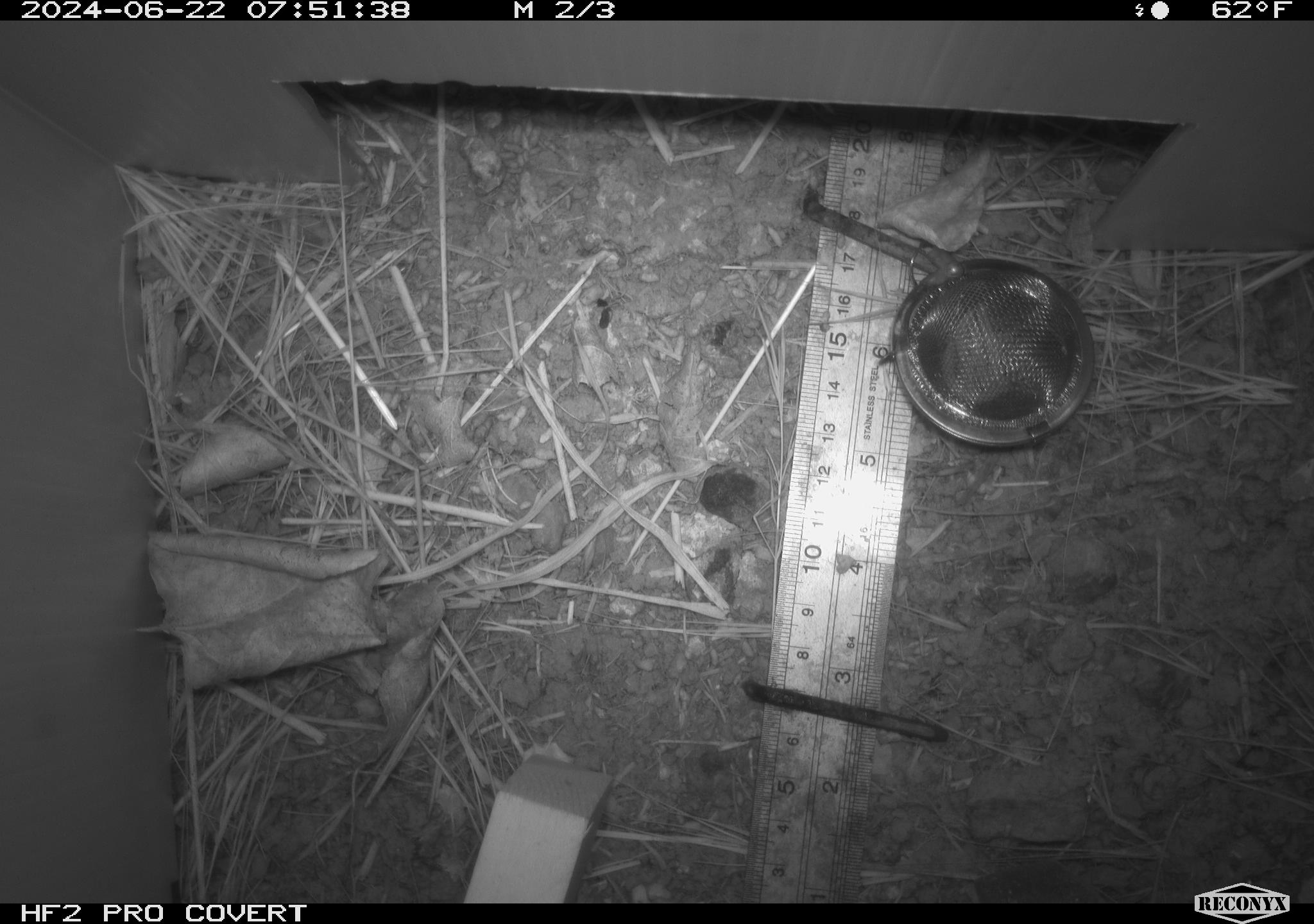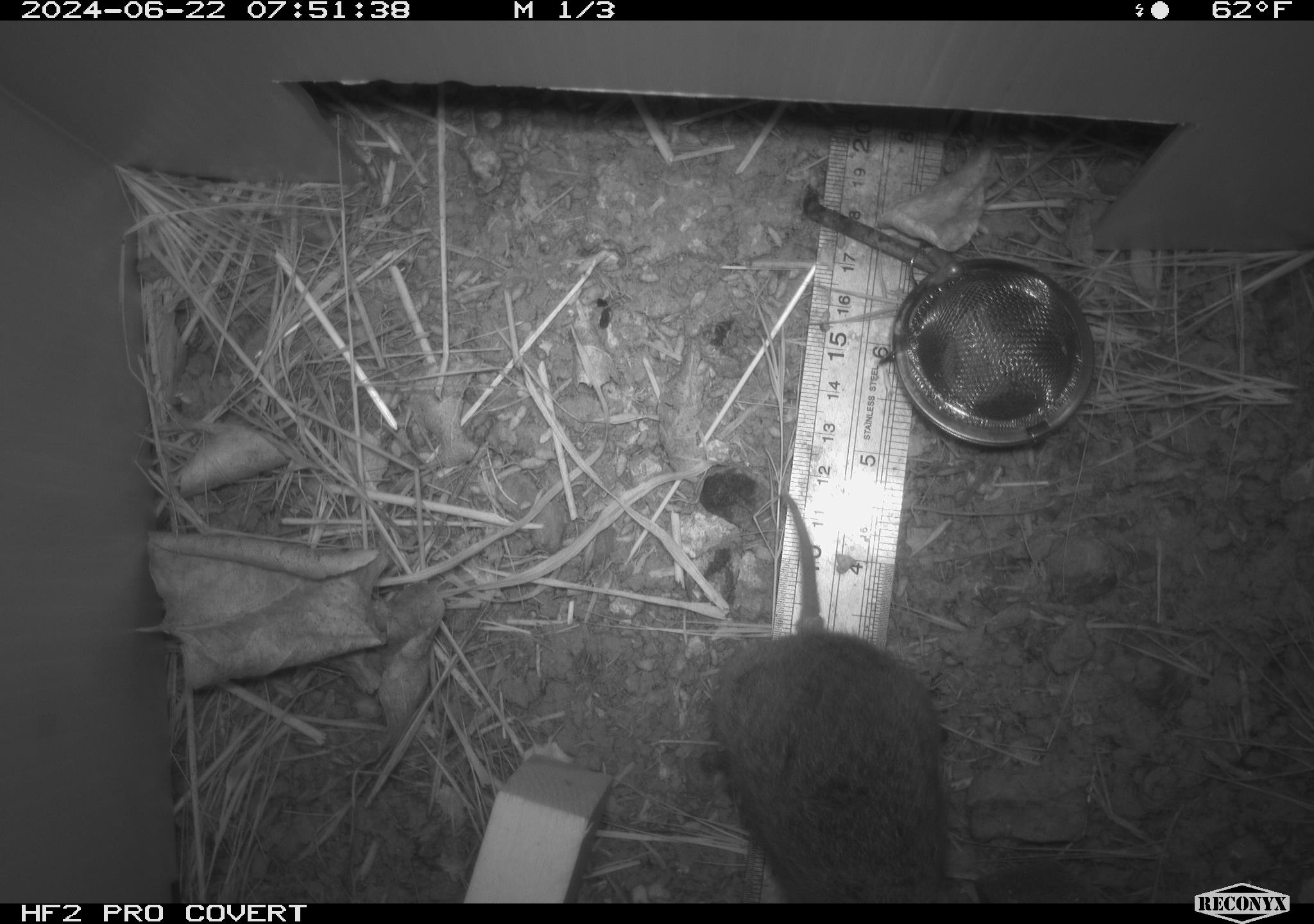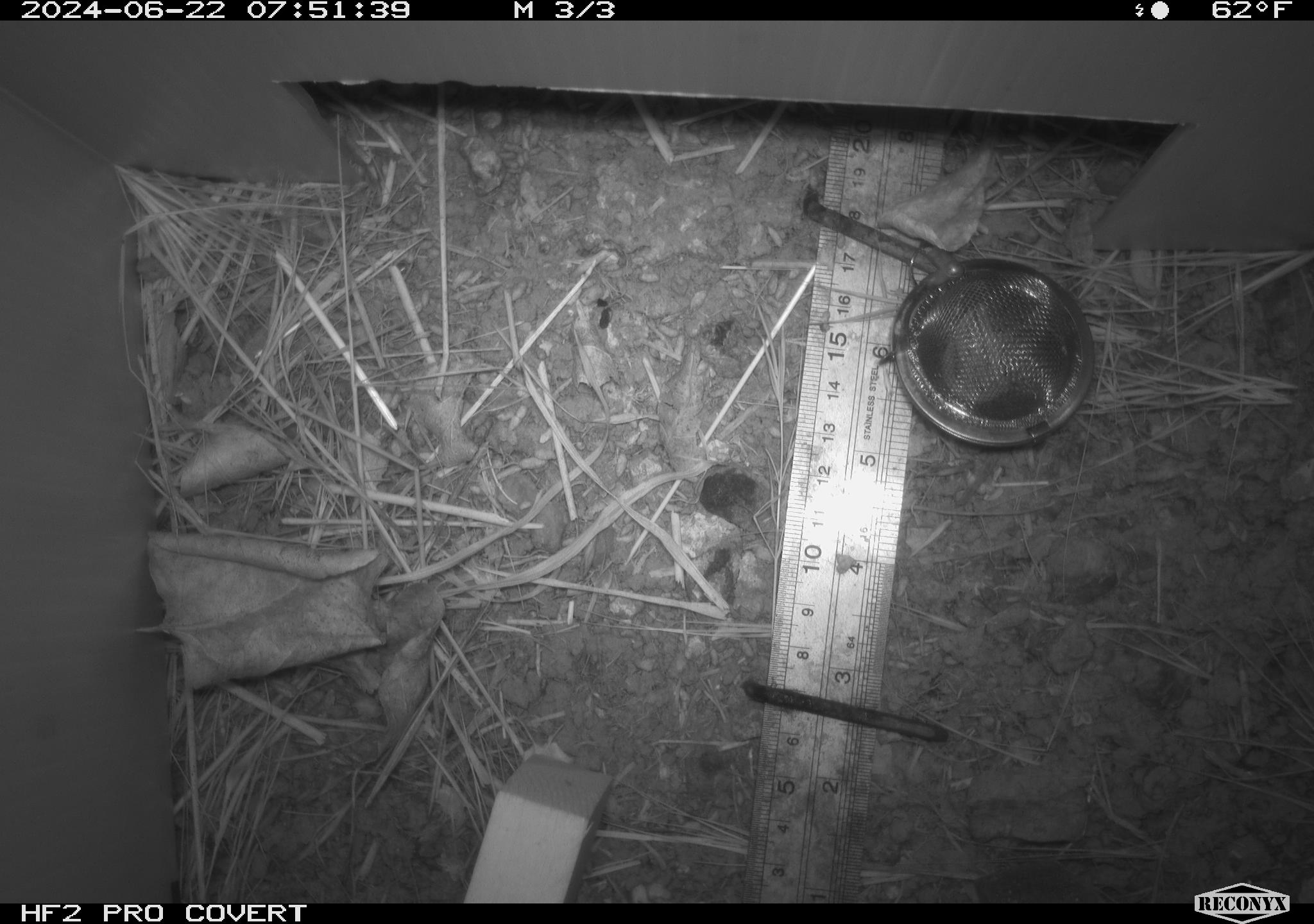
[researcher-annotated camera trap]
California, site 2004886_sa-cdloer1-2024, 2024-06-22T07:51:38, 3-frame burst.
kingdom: Animalia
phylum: Chordata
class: Mammalia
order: Rodentia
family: Cricetidae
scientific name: Arvicolinae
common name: voles, lemmings, and muskrats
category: arvicolinae subfamily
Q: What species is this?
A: Arvicolinae subfamily (voles, lemmings, and muskrats) (Arvicolinae).